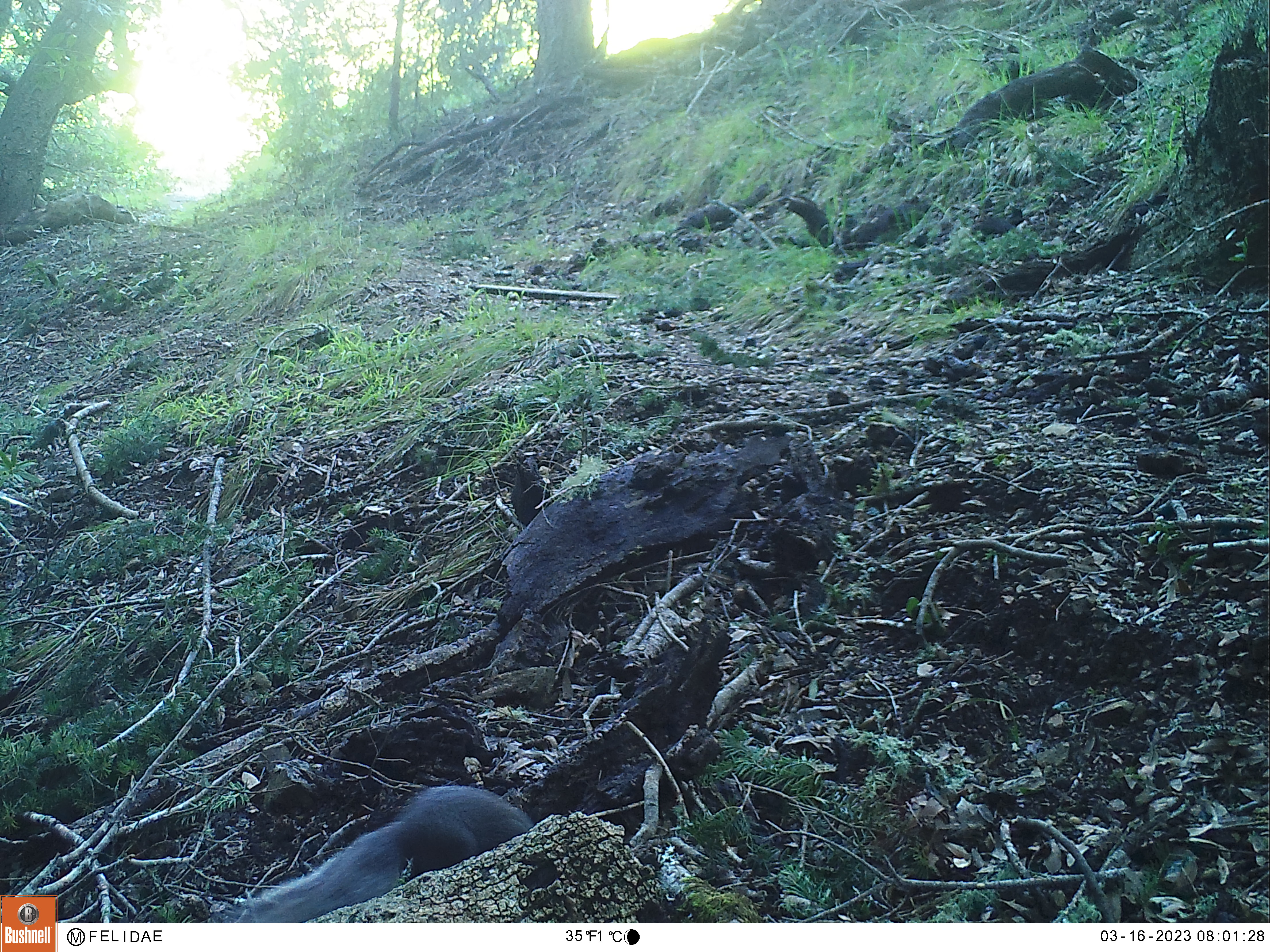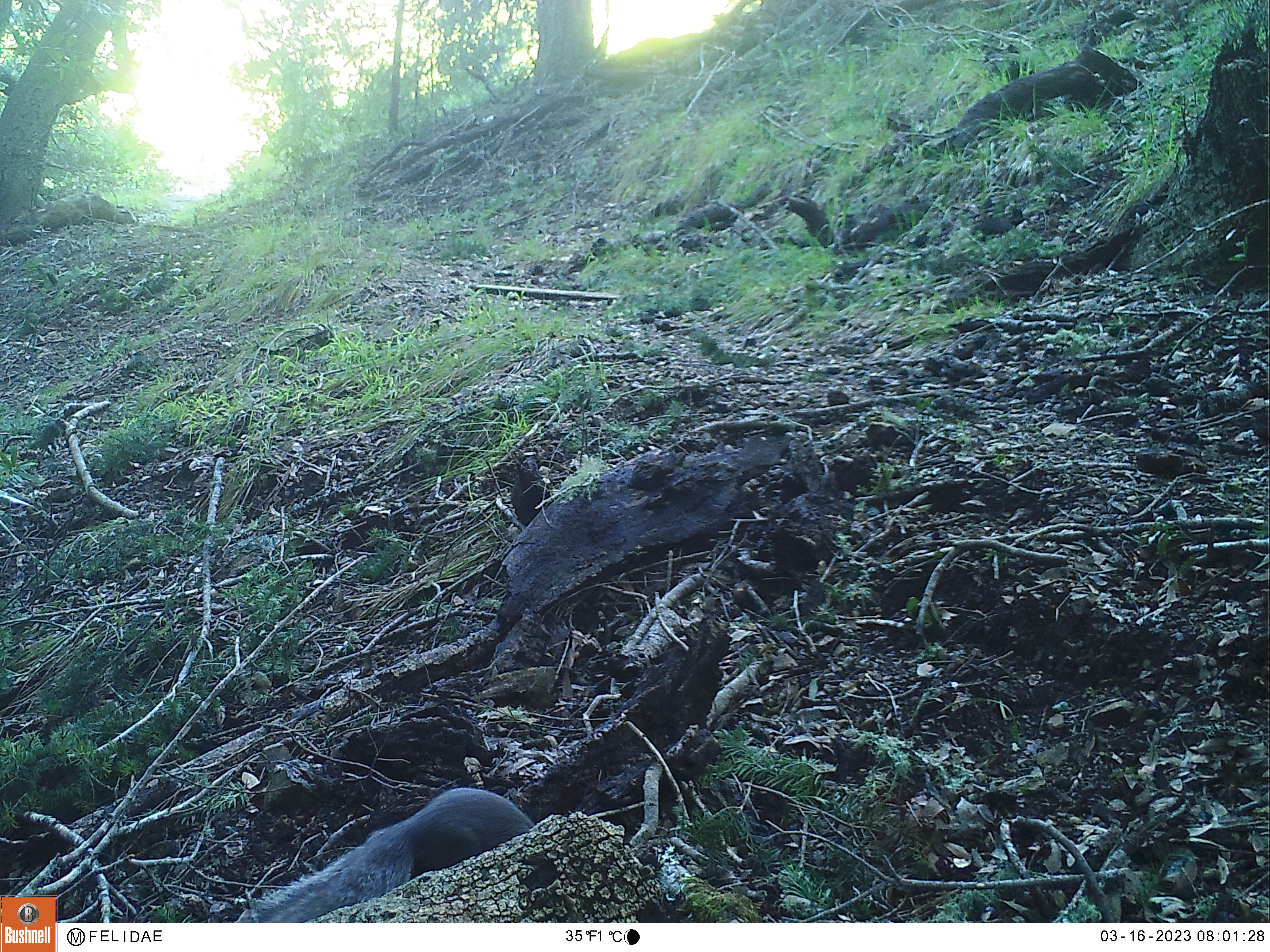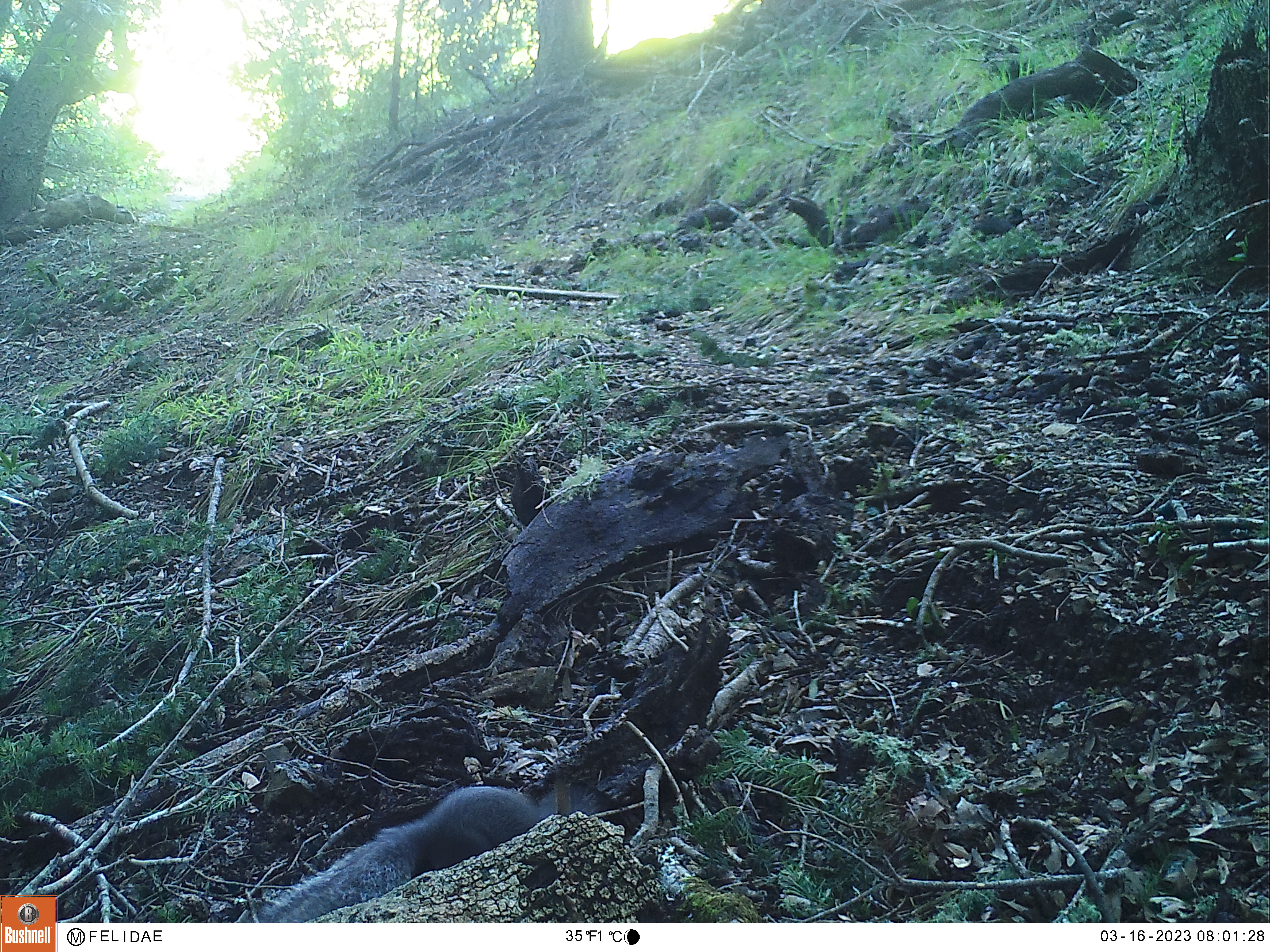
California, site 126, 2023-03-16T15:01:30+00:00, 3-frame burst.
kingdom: Animalia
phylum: Chordata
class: Mammalia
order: Rodentia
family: Sciuridae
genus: Sciurus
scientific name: Sciurus griseus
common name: western gray squirrel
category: western grey squirrel